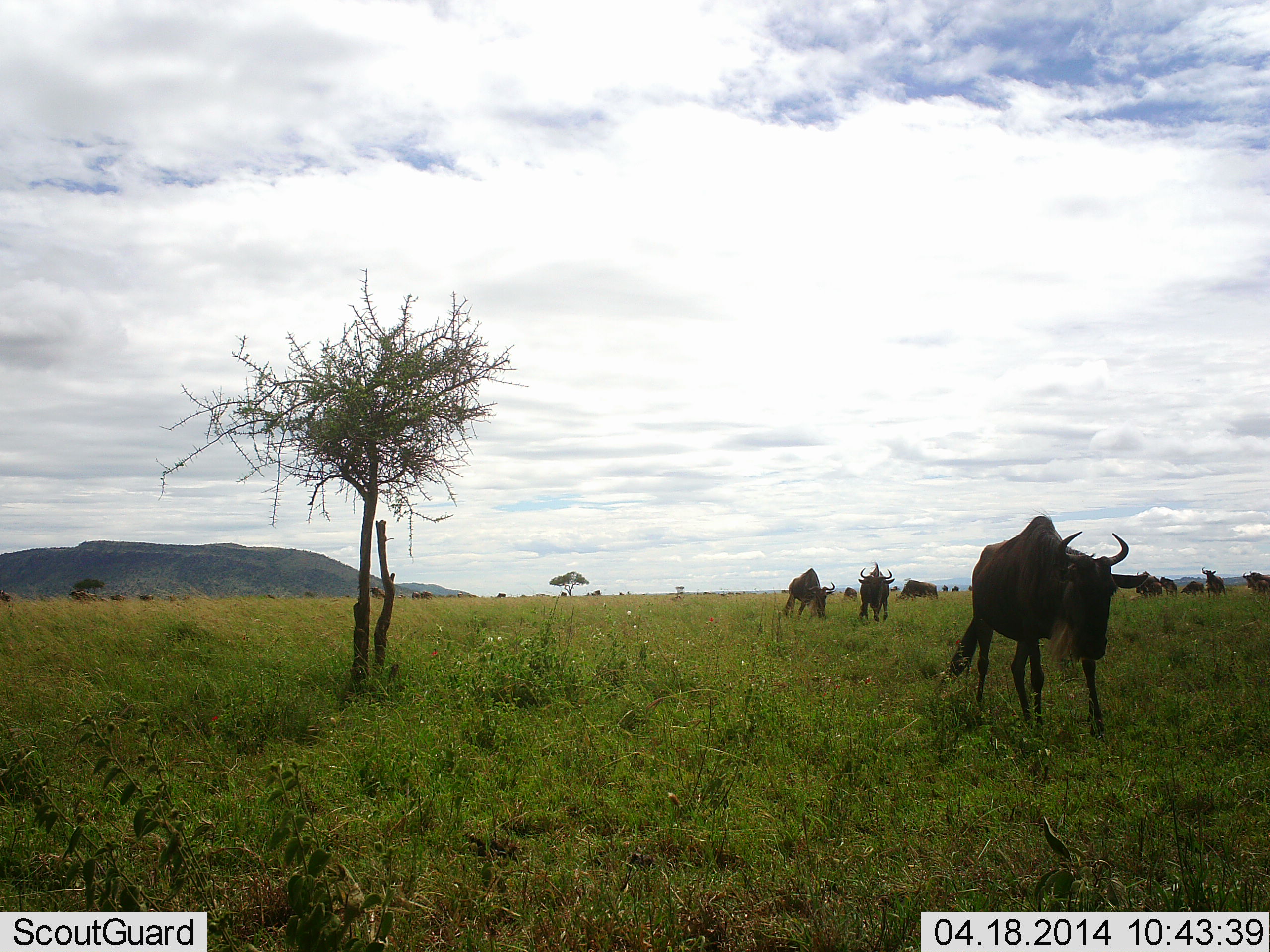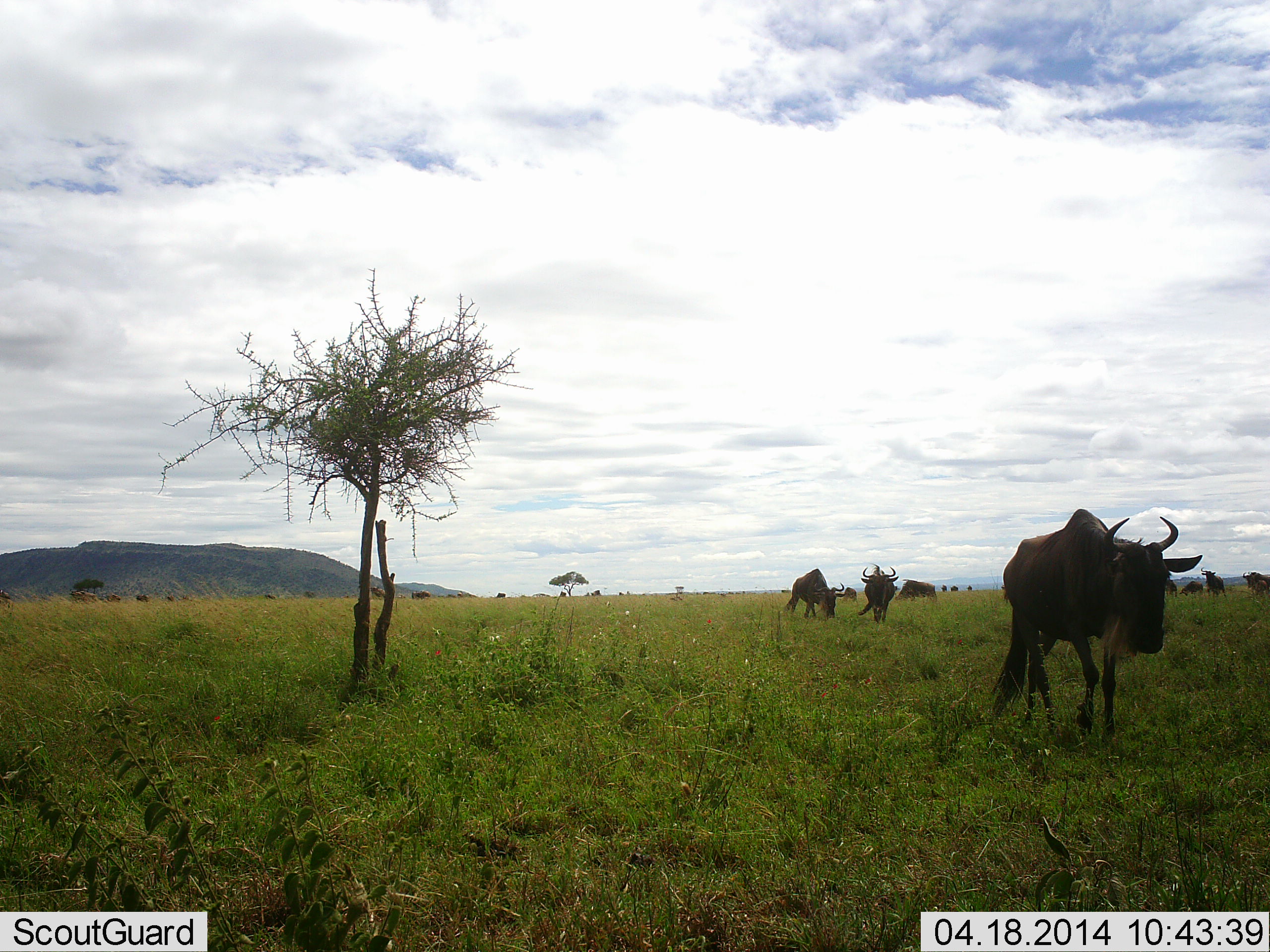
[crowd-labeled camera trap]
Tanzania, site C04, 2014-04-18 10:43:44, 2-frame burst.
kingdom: Animalia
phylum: Chordata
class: Mammalia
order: Artiodactyla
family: Bovidae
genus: Connochaetes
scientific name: Connochaetes taurinus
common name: blue wildebeest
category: wildebeest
Wildebeest (blue wildebeest) (Connochaetes taurinus), count 11-50. Behavior (volunteer vote fractions): standing 20%, resting 0%, moving 90%, interacting 0%. Young present (vote fraction): 0%. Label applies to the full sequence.